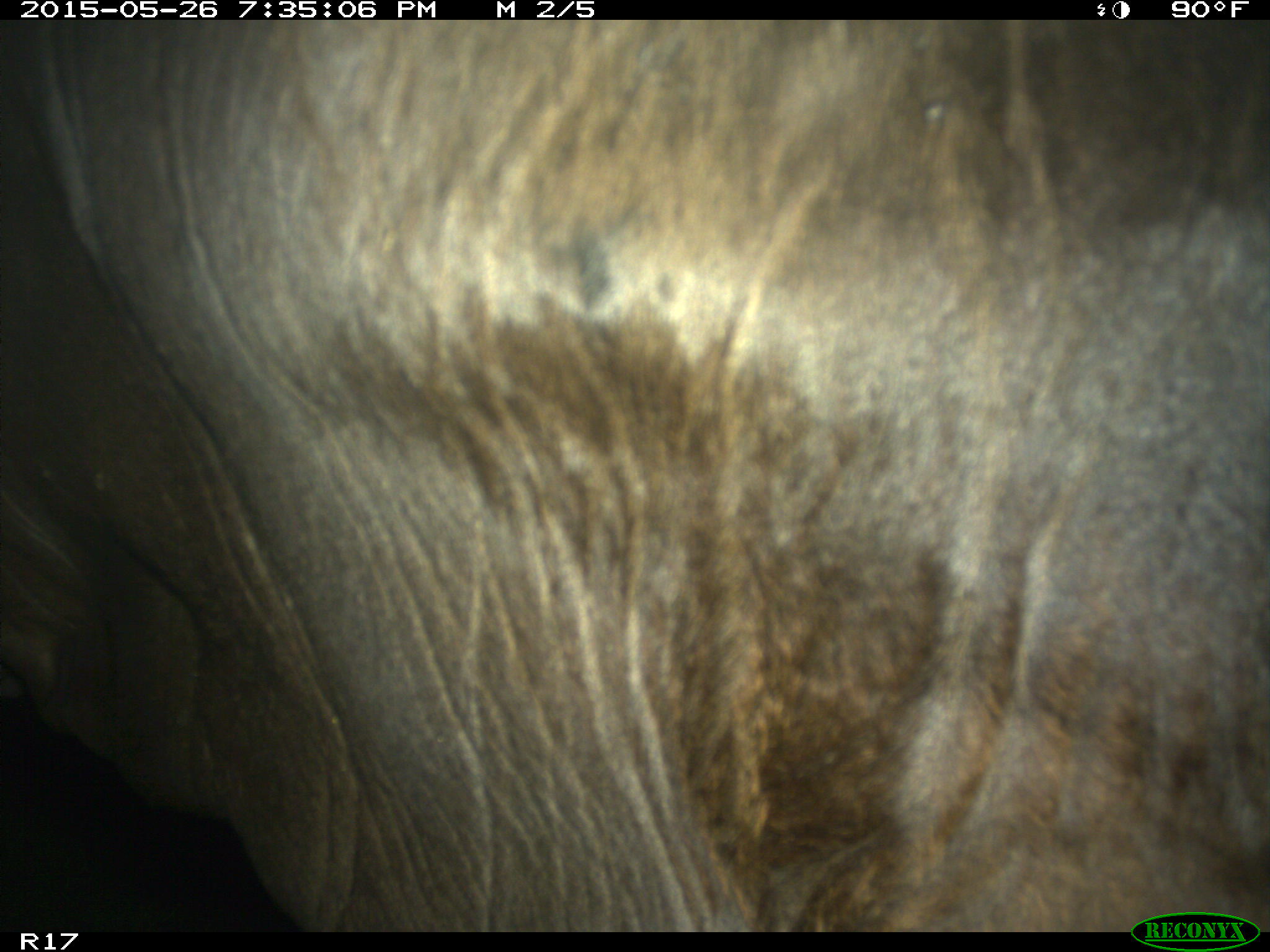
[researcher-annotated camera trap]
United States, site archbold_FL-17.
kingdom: Animalia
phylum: Chordata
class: Mammalia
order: Artiodactyla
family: Bovidae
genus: Bos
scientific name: Bos taurus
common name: domestic cow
Bos taurus (domestic cow).